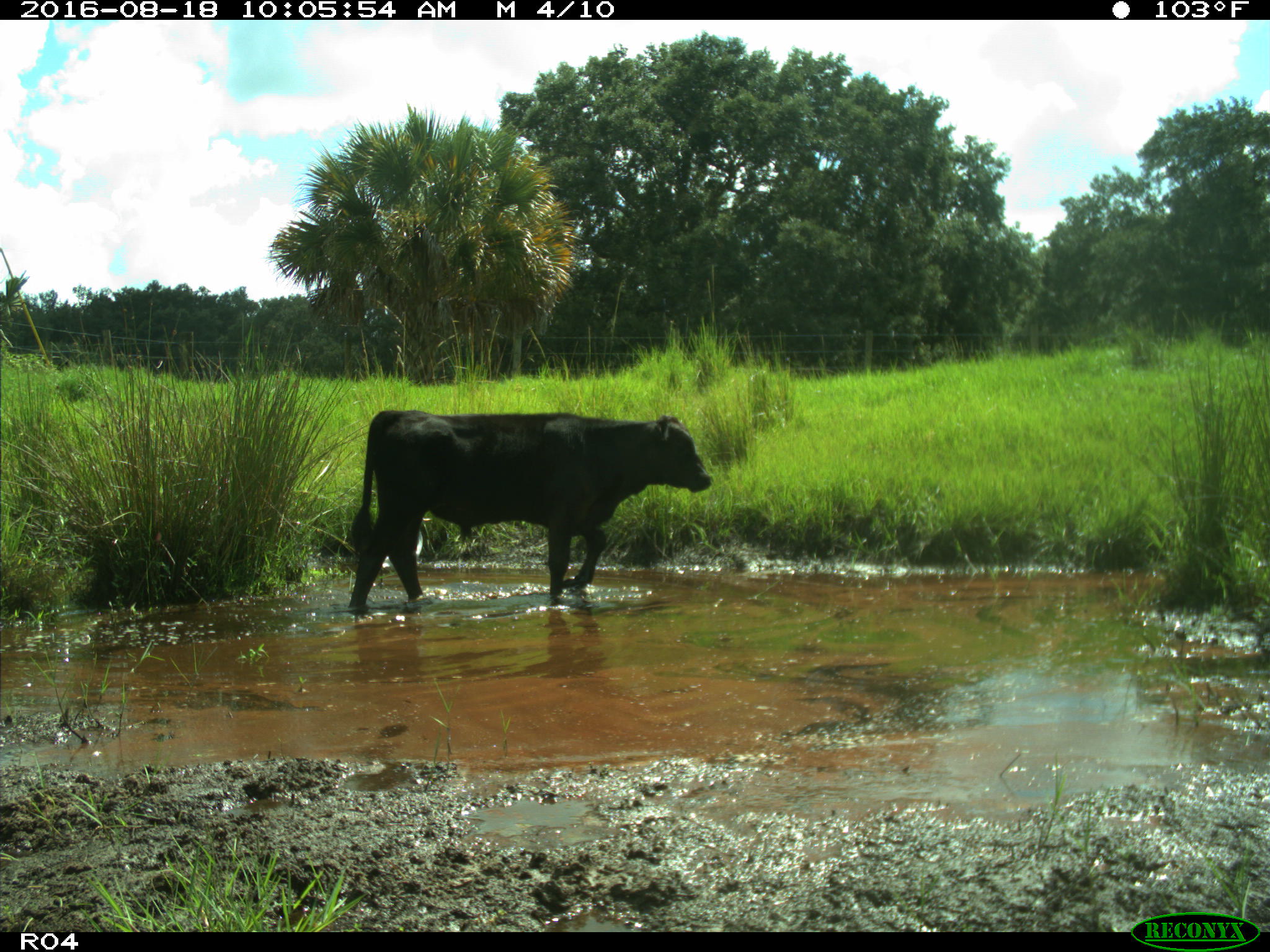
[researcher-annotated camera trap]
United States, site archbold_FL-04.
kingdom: Animalia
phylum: Chordata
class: Mammalia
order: Artiodactyla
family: Bovidae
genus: Bos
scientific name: Bos taurus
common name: domestic cow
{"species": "Bos taurus (domestic cow)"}